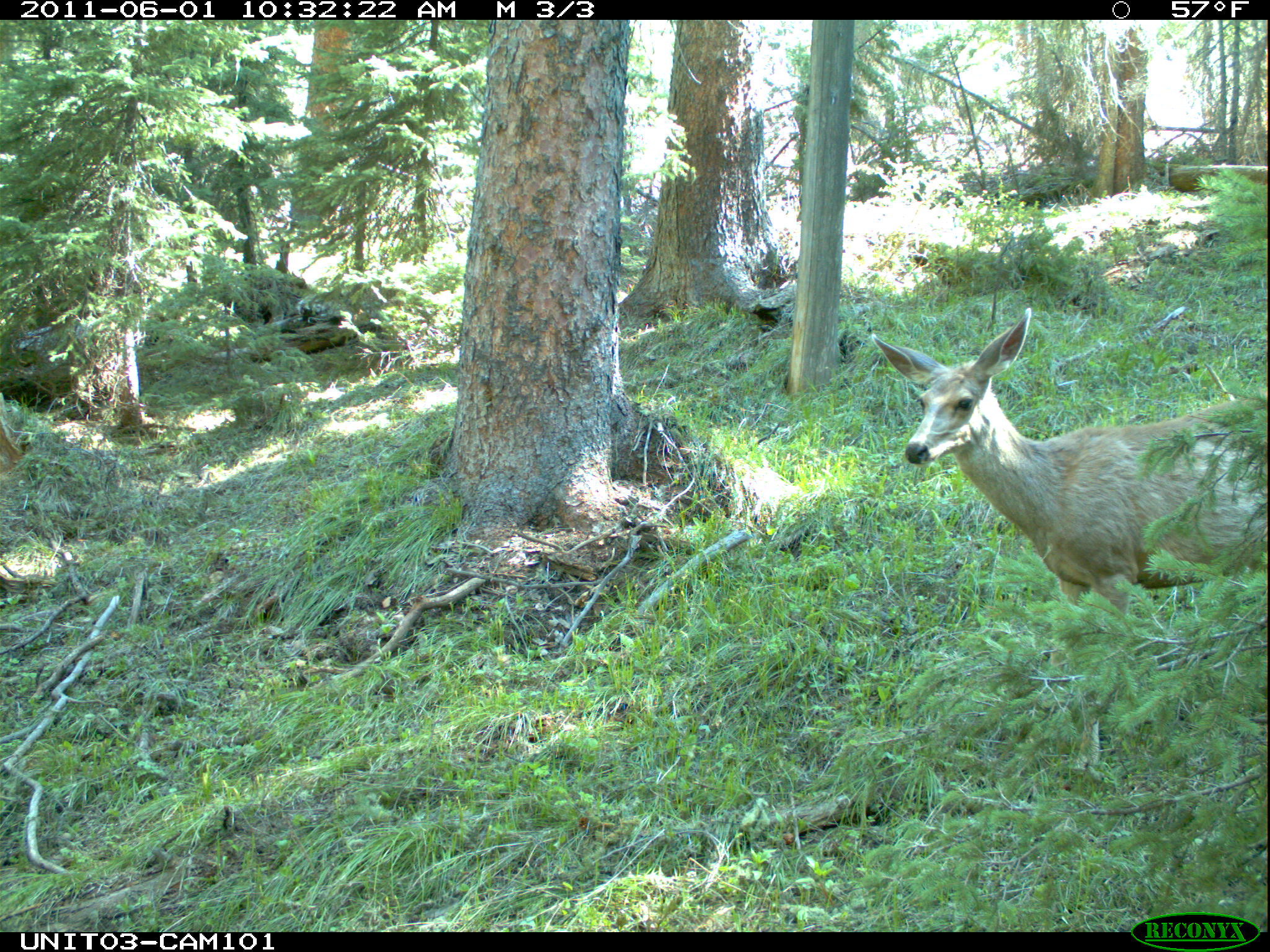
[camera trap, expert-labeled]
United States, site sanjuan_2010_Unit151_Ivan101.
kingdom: Animalia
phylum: Chordata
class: Mammalia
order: Artiodactyla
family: Cervidae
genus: Odocoileus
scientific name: Odocoileus hemionus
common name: mule deer